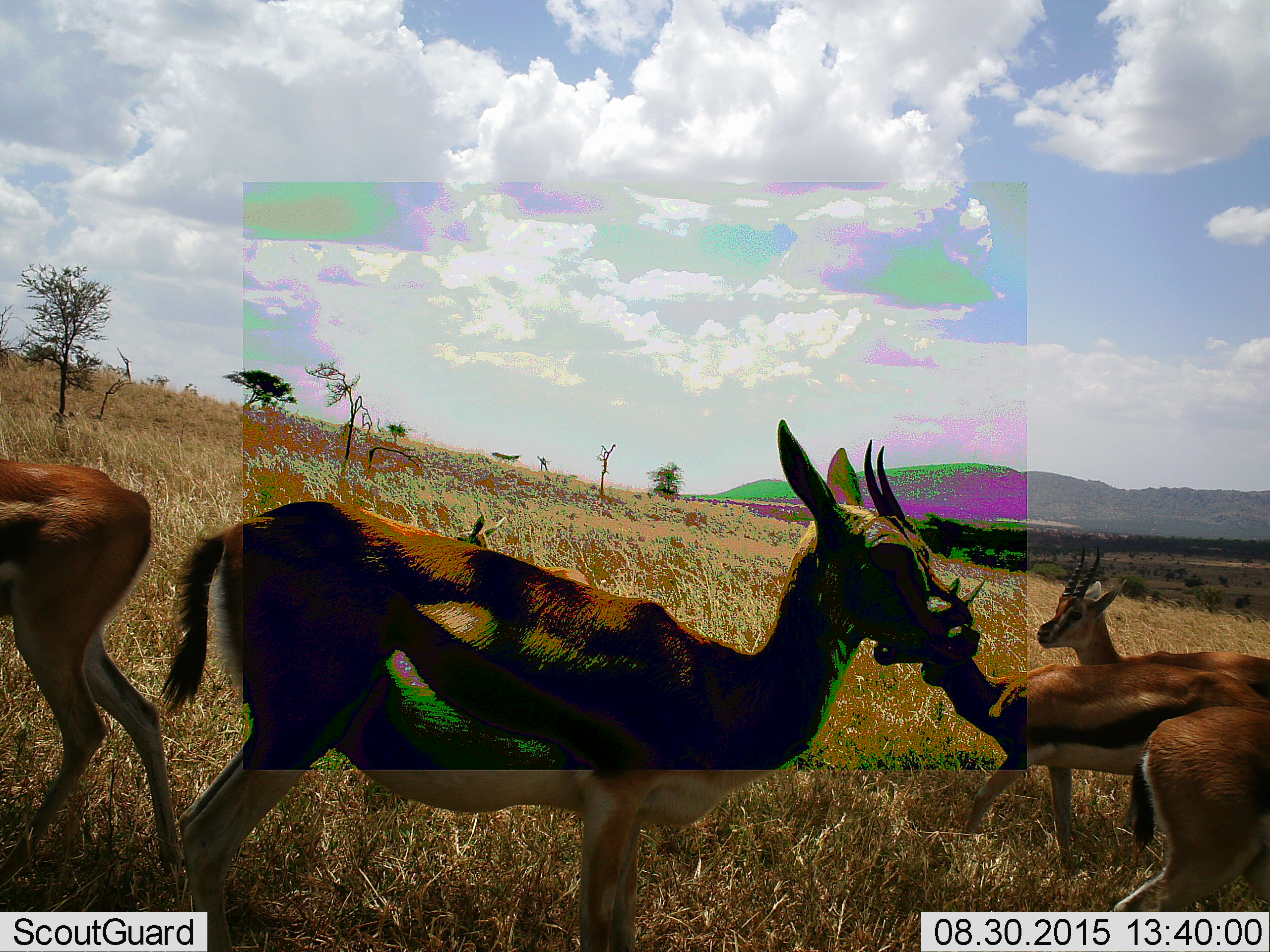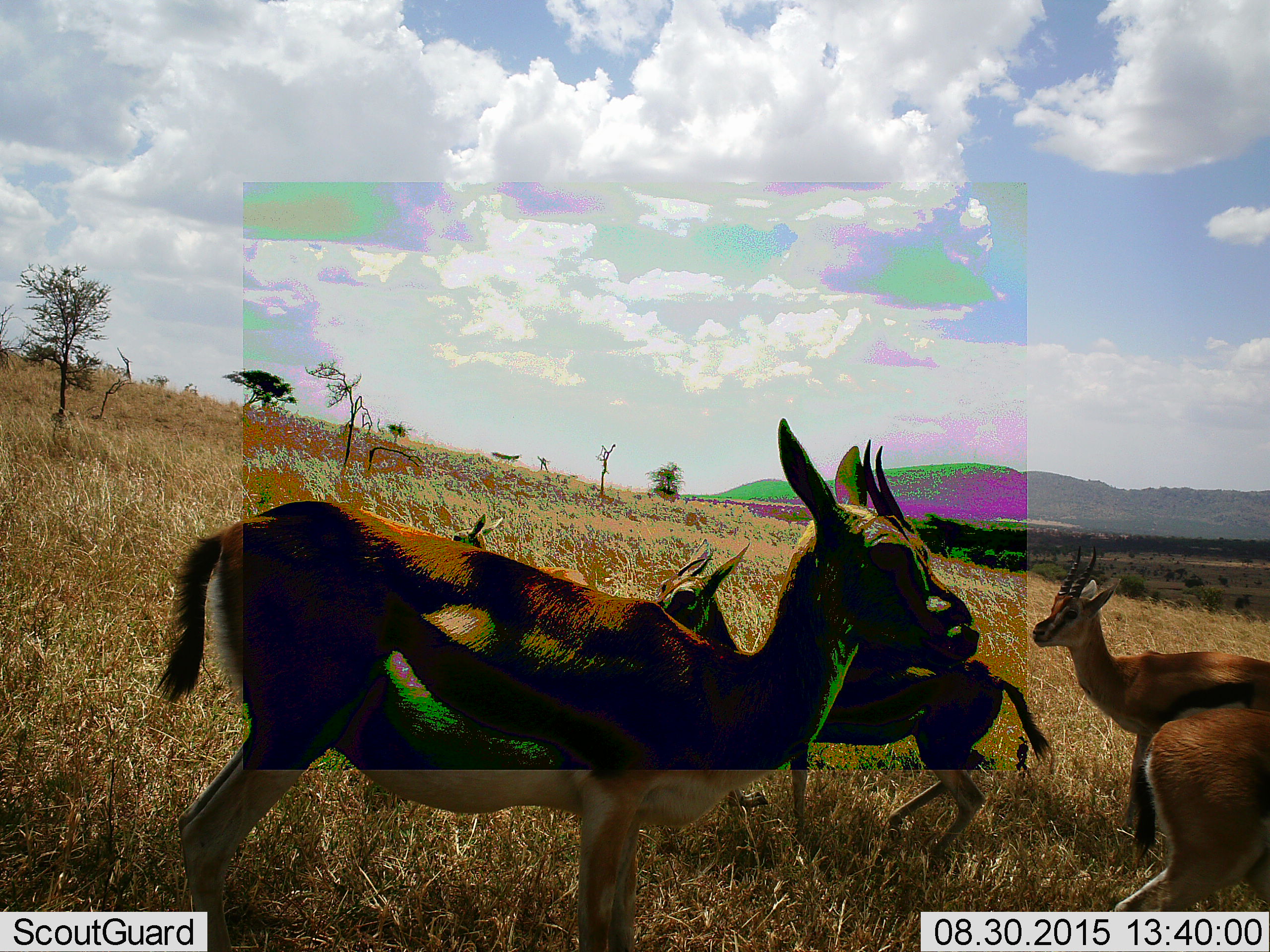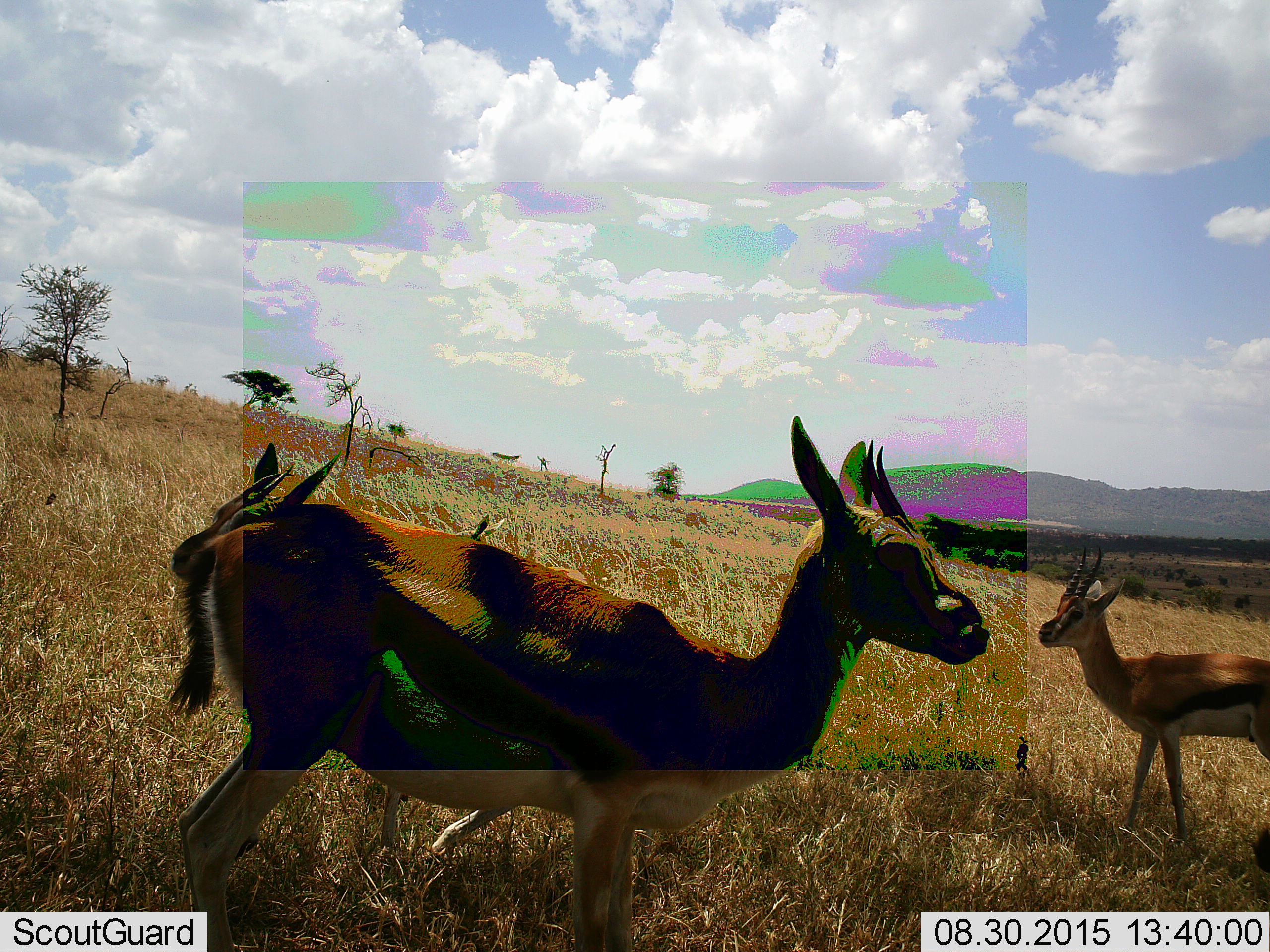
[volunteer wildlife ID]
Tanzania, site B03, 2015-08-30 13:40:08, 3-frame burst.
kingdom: Animalia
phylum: Chordata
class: Mammalia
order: Artiodactyla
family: Bovidae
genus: Eudorcas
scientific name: Eudorcas thomsonii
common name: thomson's gazelle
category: gazellethomsons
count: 6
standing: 74%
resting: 5%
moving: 89%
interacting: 5%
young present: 42%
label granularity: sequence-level